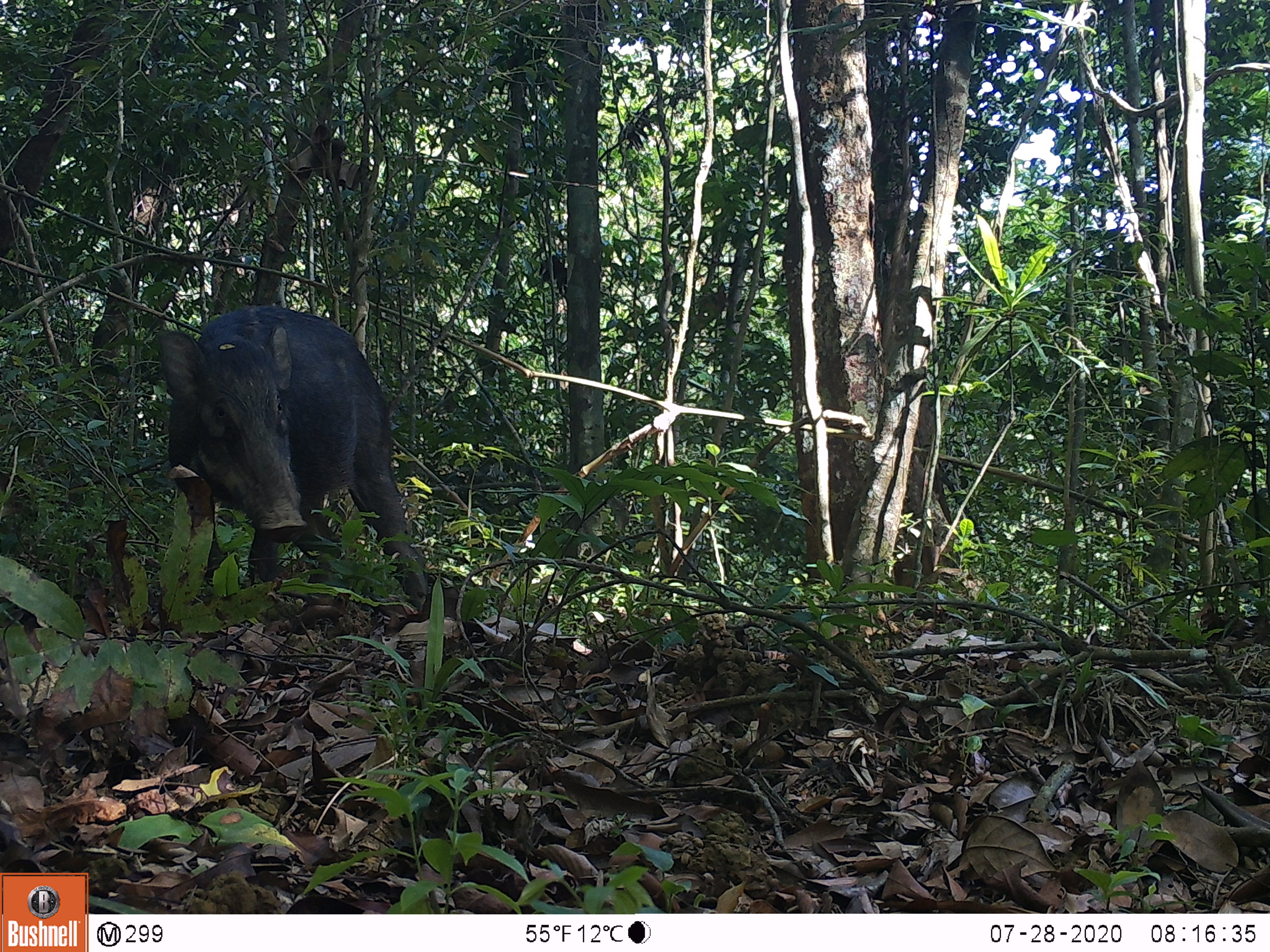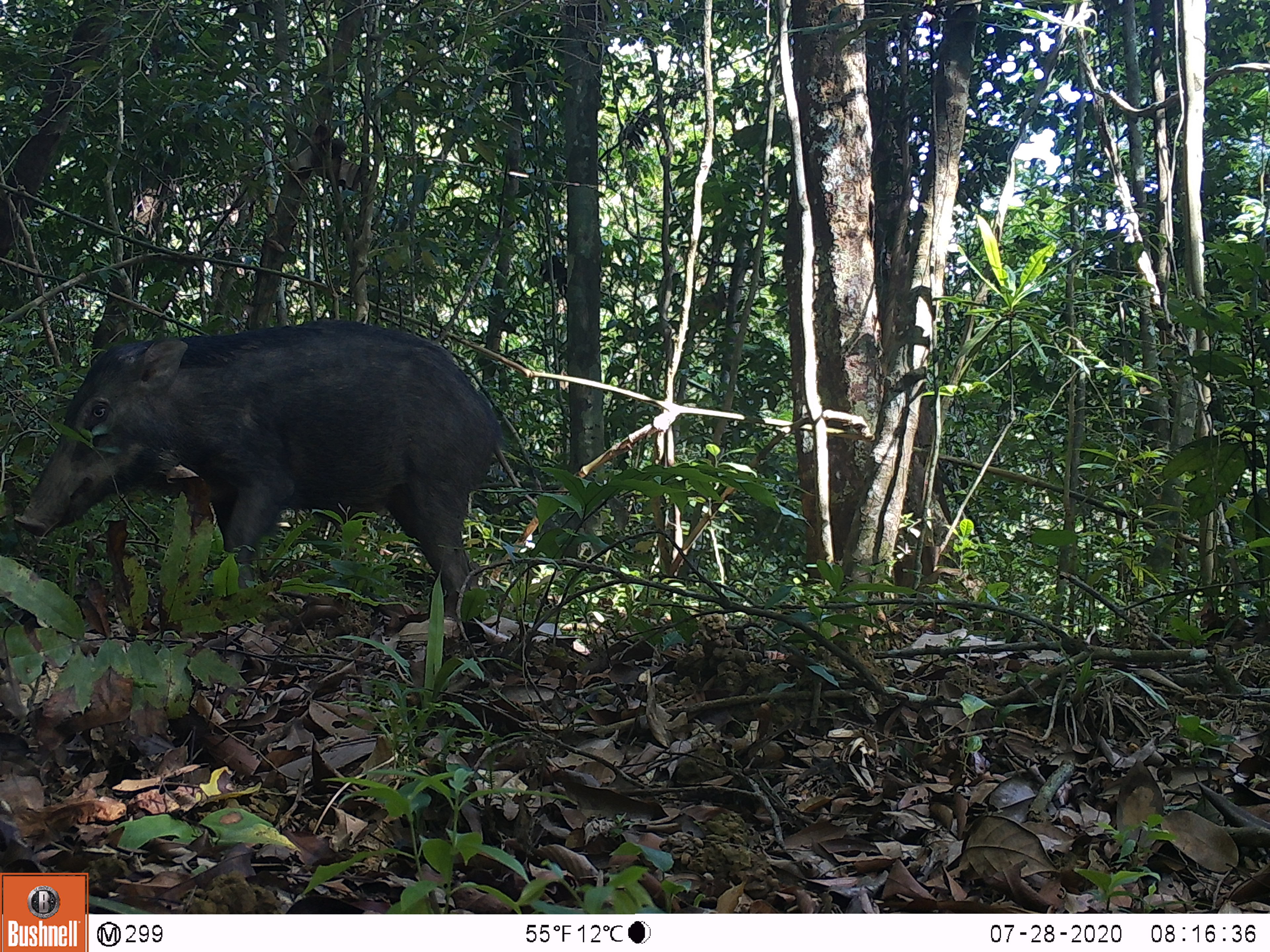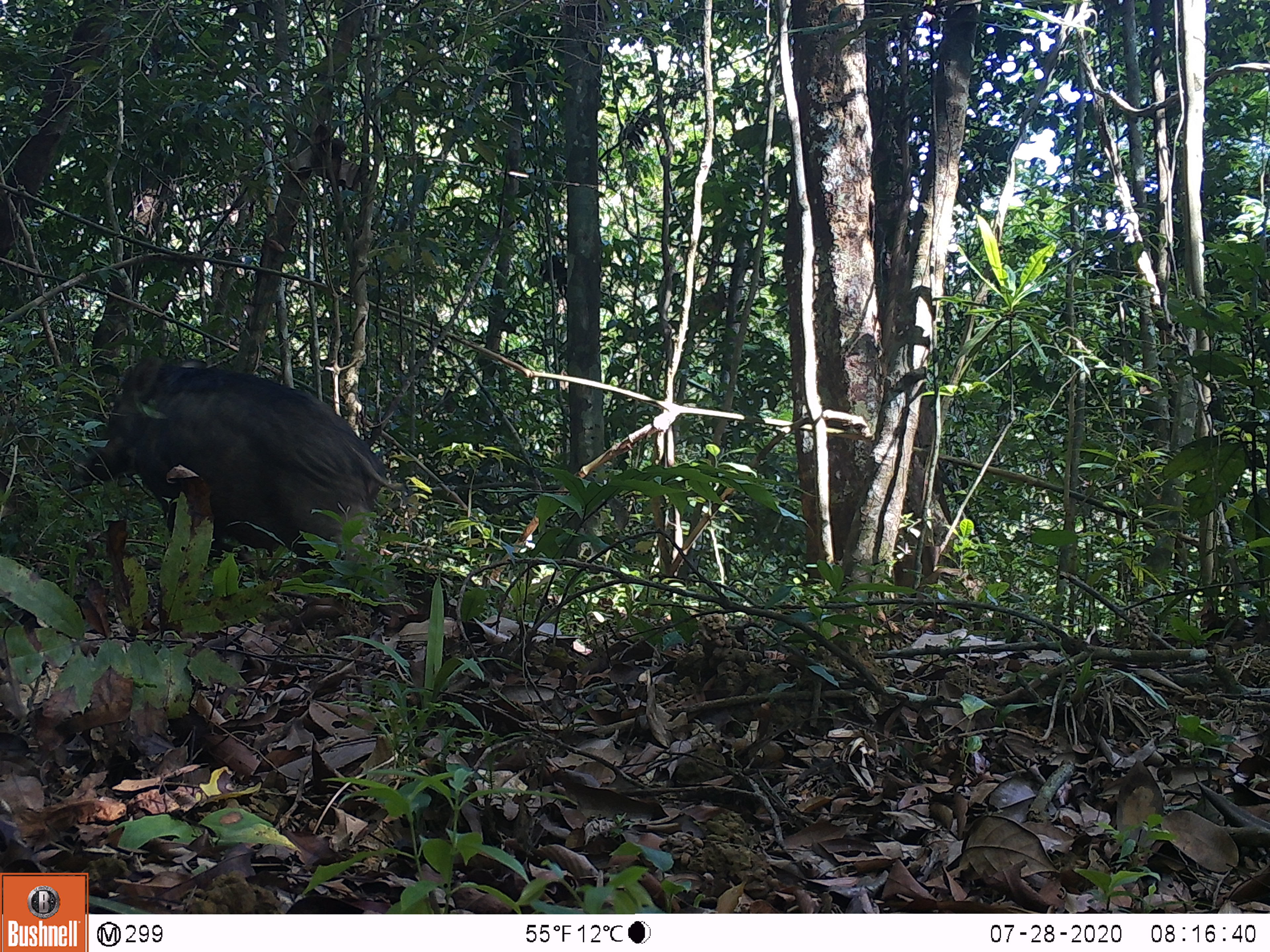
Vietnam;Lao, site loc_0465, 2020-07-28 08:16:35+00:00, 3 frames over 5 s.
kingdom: Animalia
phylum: Chordata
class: Mammalia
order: Artiodactyla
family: Suidae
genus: Sus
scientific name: Sus scrofa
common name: eurasian wild pig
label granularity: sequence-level